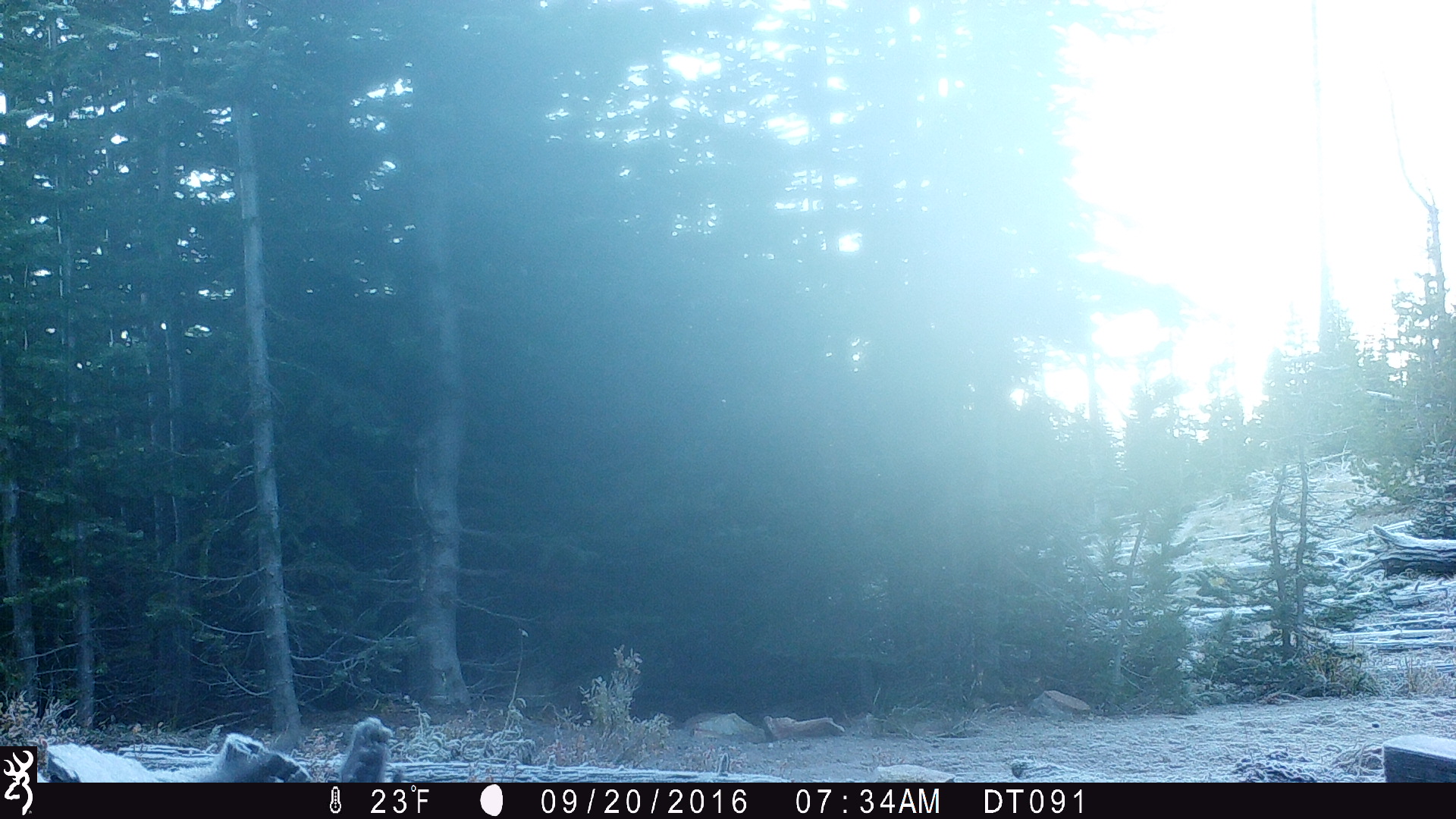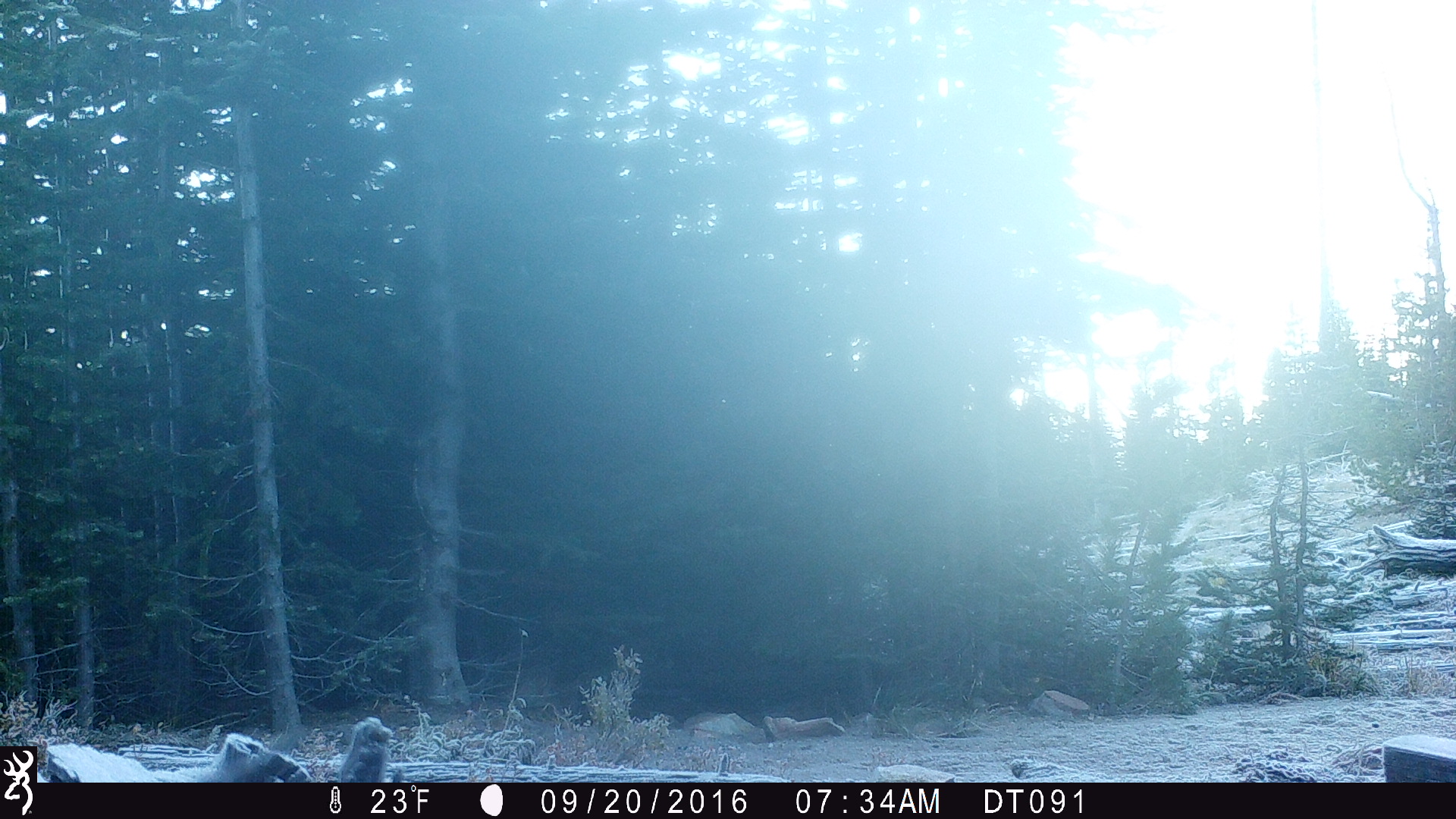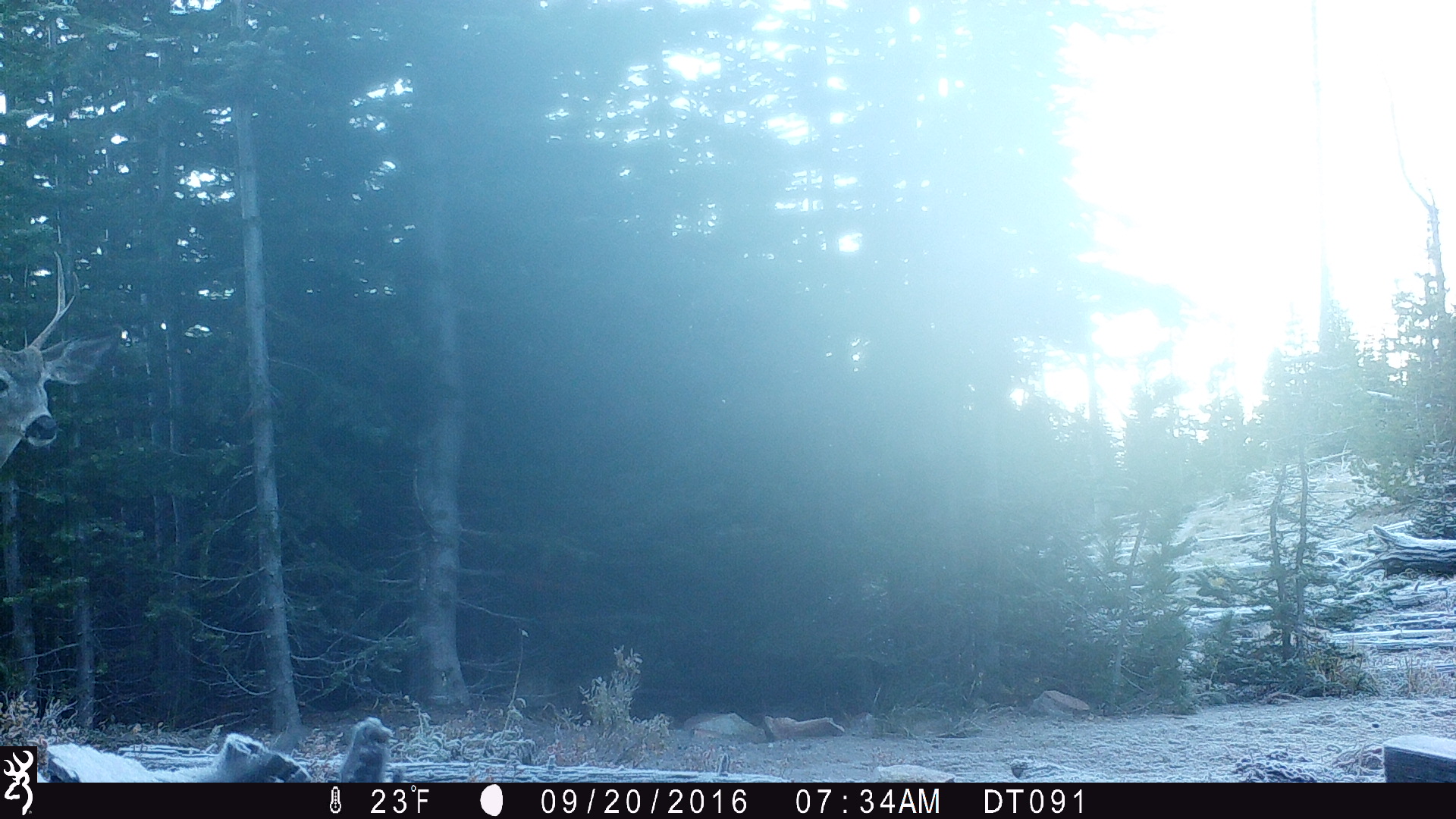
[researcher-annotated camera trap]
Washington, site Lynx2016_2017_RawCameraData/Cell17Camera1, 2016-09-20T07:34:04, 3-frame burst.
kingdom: Animalia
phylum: Chordata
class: Mammalia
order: Artiodactyla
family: Cervidae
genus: Odocoileus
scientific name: Odocoileus hemionus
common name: mule deer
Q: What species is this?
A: Odocoileus hemionus (mule deer).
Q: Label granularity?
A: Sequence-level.